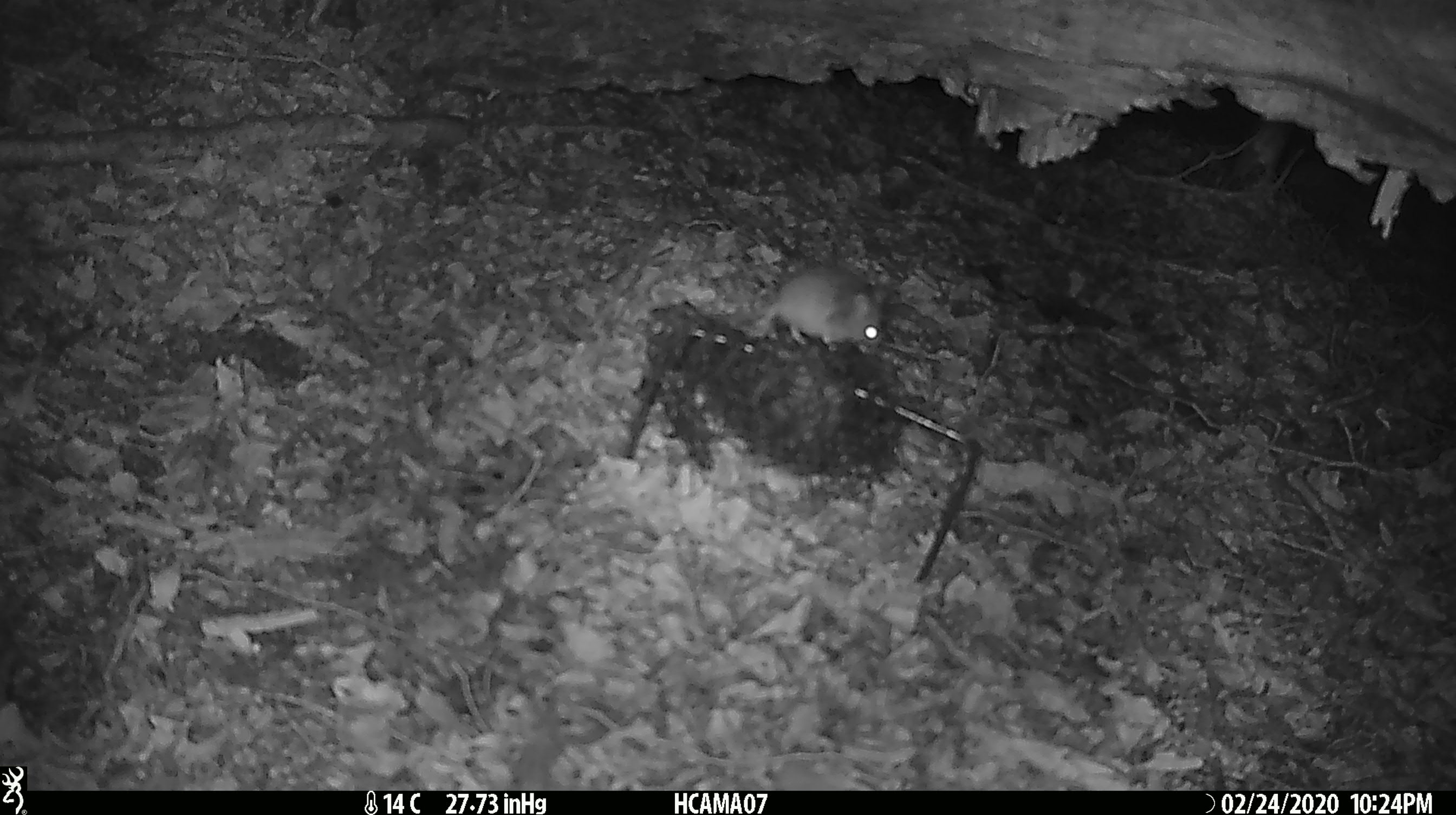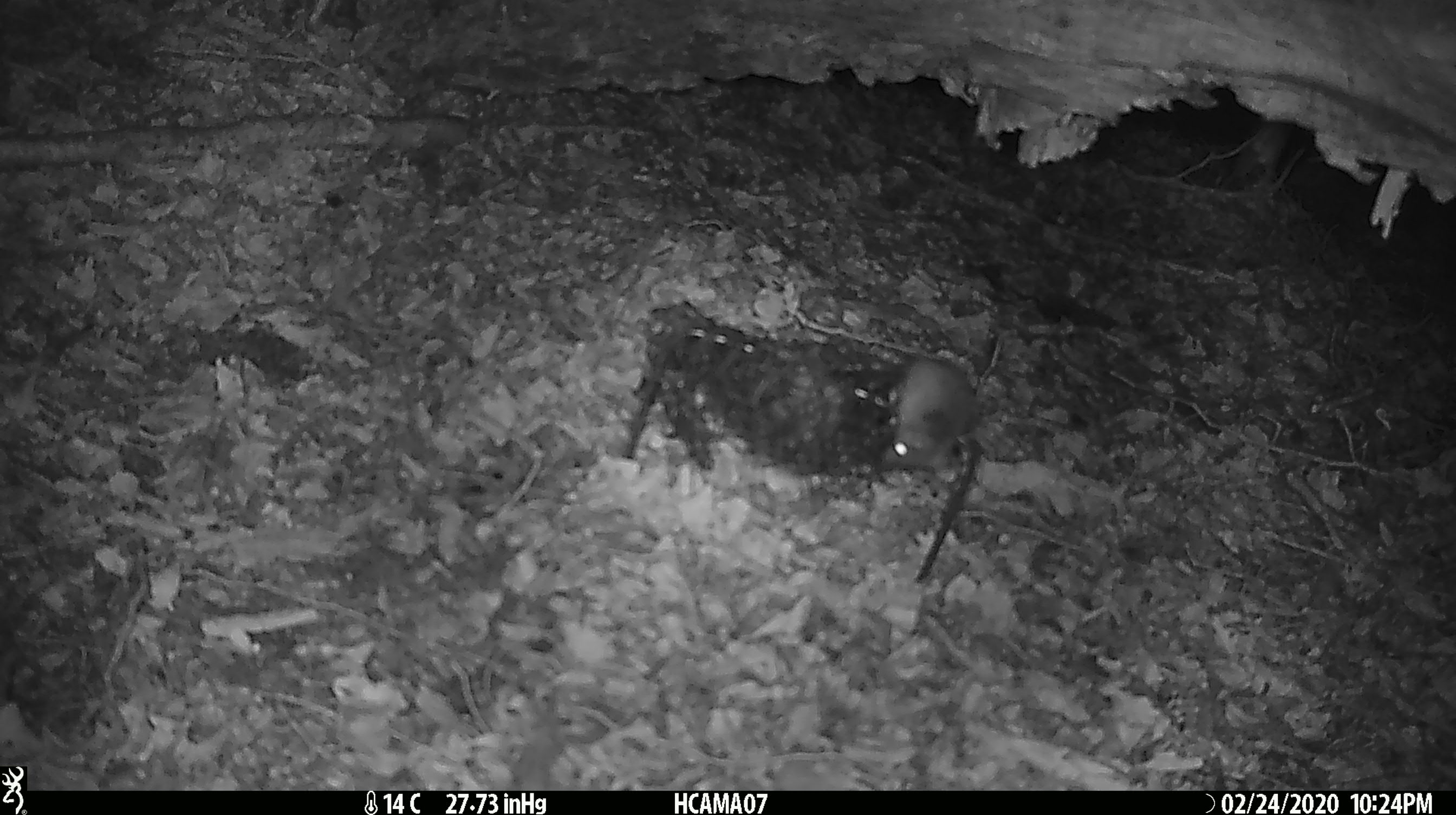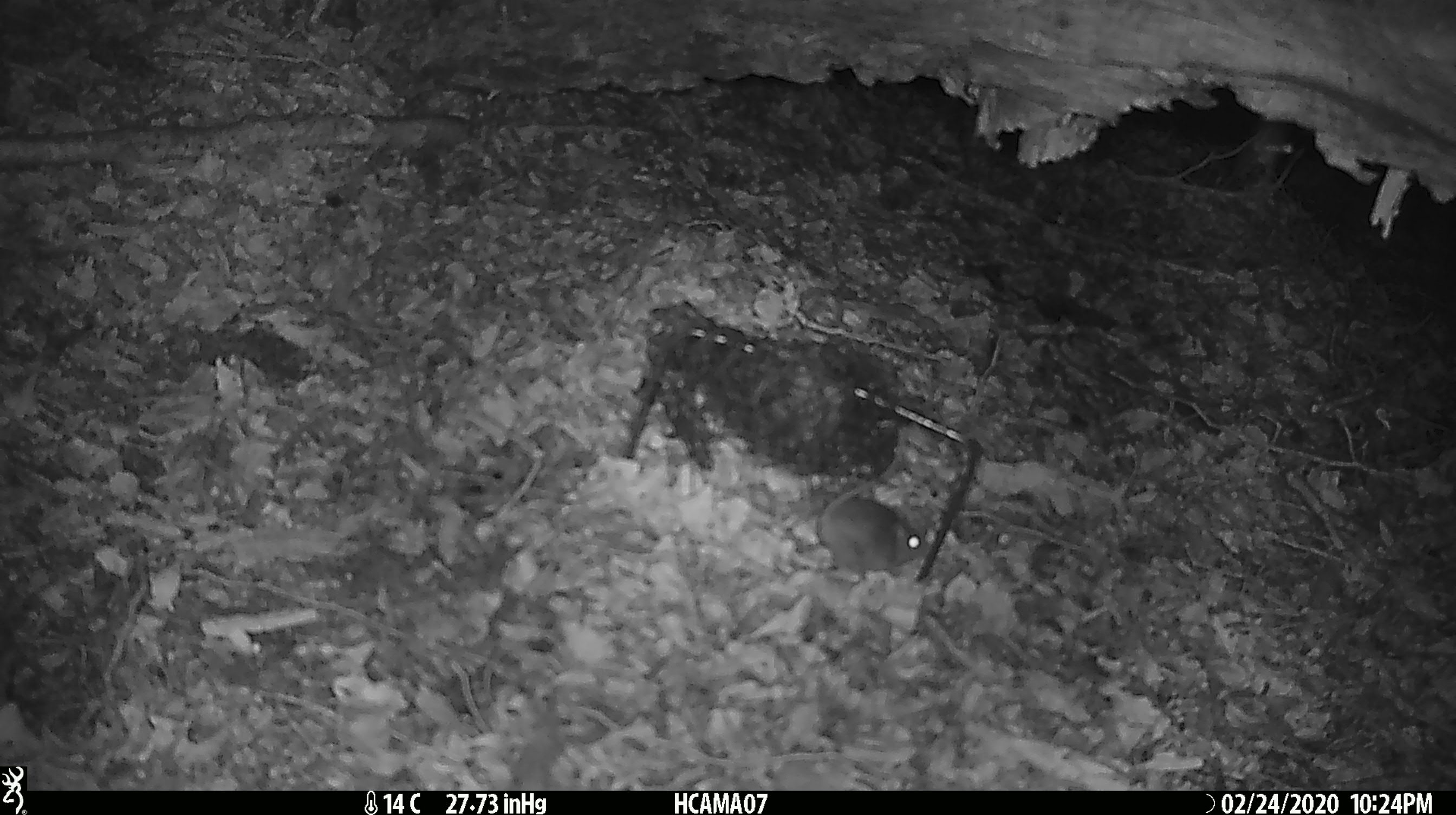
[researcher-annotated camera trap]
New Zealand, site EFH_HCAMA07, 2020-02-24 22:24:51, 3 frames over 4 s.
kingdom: Animalia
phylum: Chordata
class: Mammalia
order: Rodentia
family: Muridae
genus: Mus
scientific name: Mus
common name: mouse